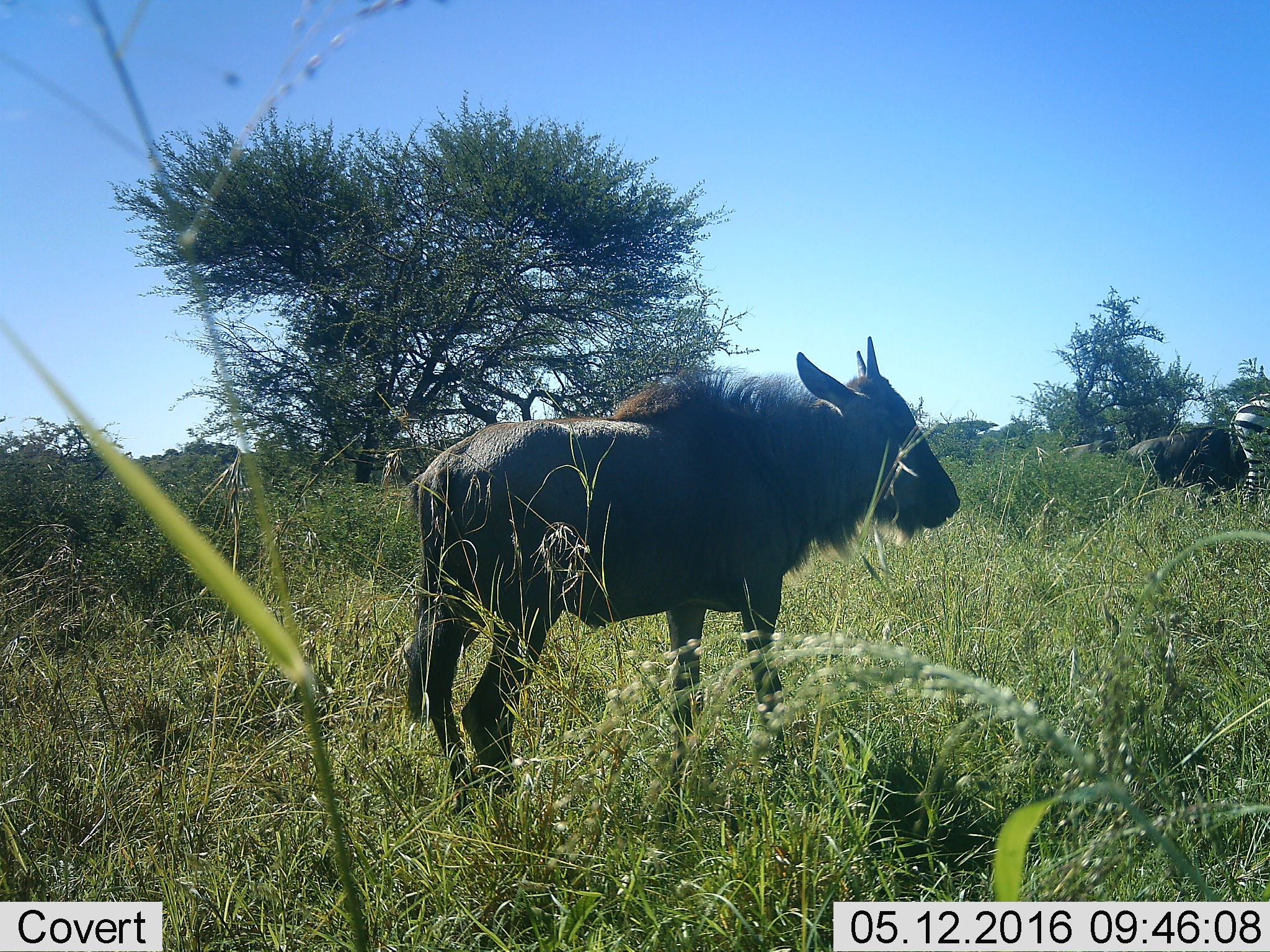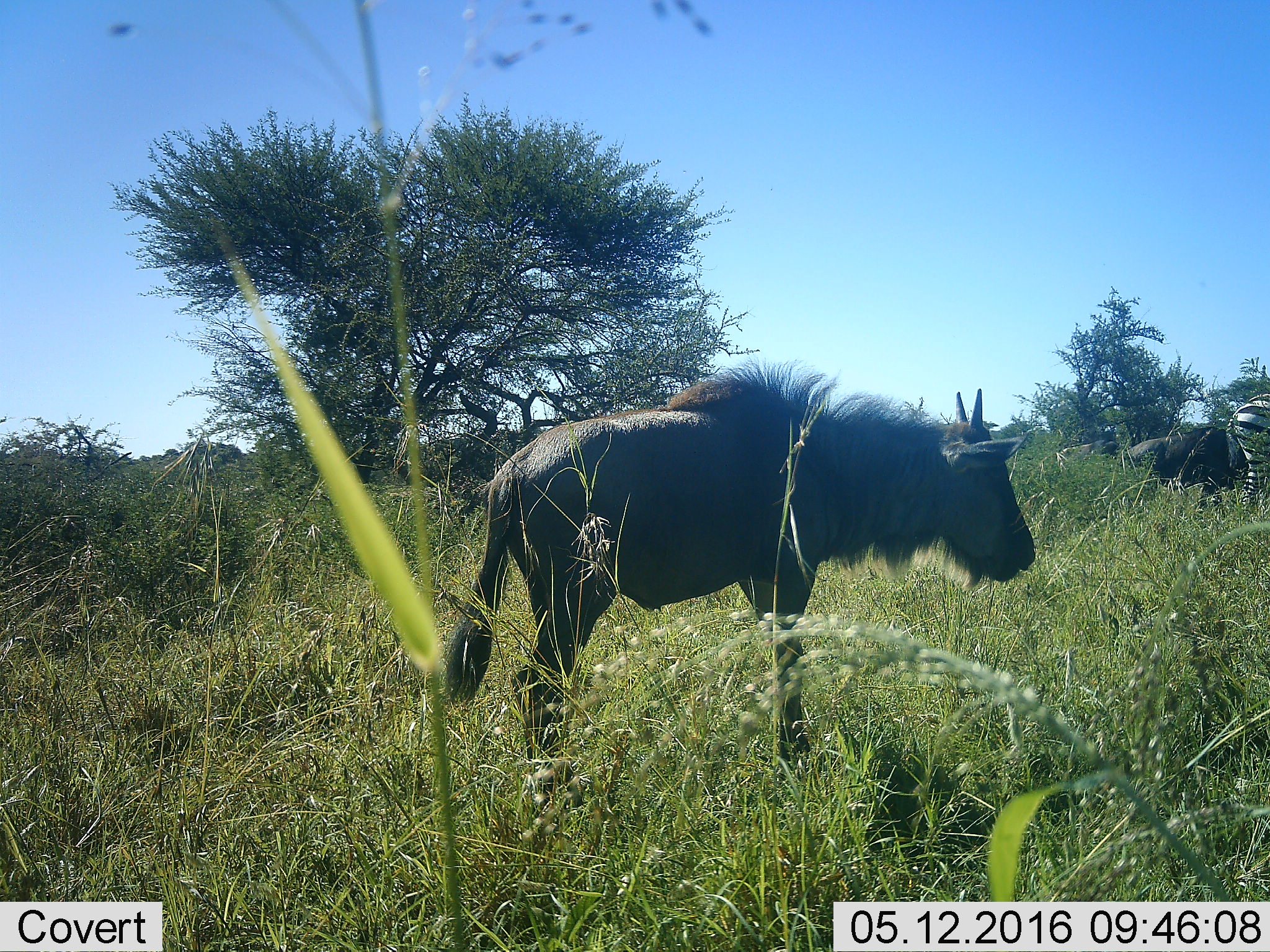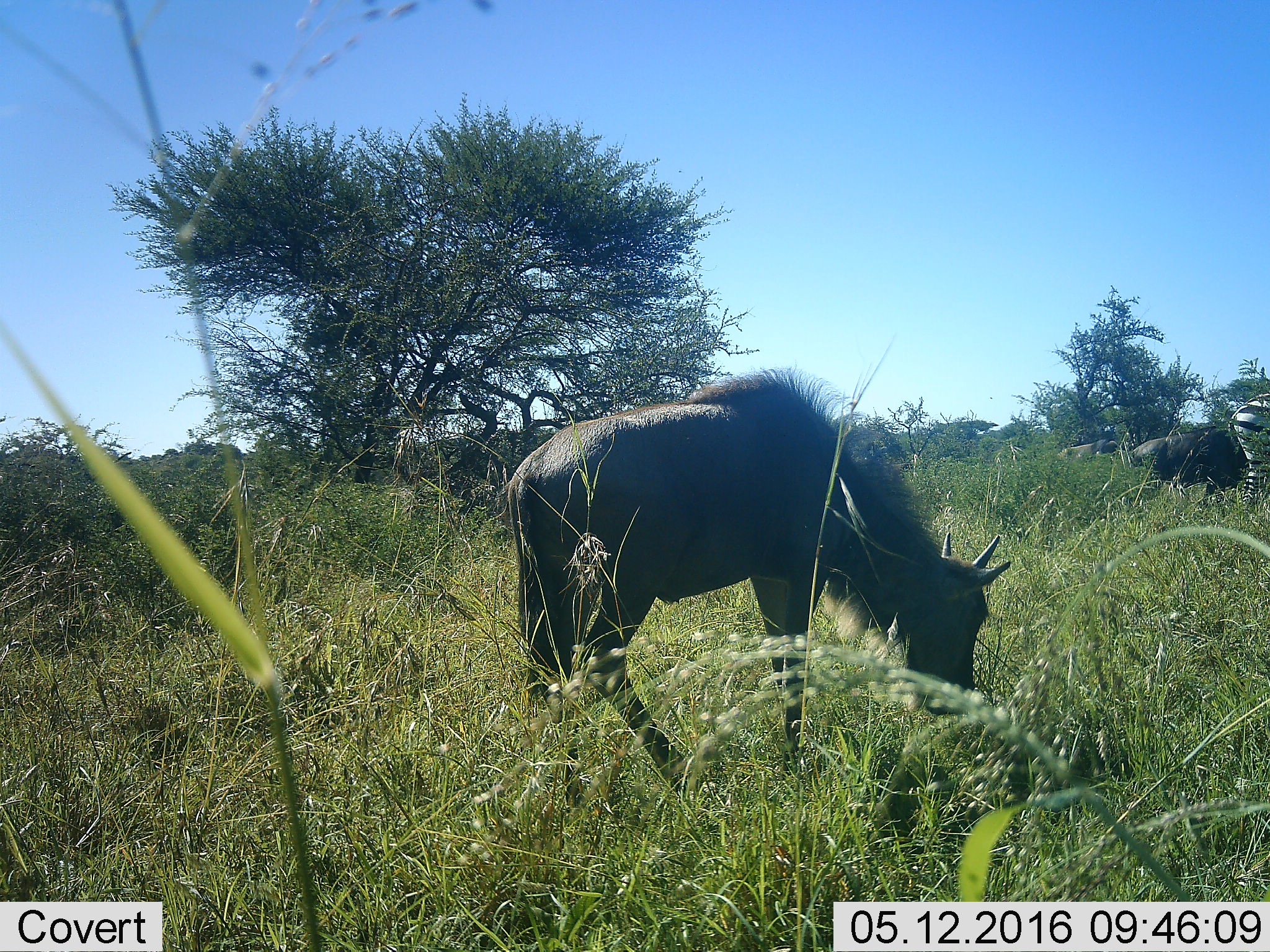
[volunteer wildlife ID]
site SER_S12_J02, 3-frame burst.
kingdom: Animalia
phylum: Chordata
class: Mammalia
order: Artiodactyla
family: Bovidae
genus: Connochaetes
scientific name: Connochaetes taurinus taurinus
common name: blue wildebeest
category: wildebeestblue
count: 3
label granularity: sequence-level